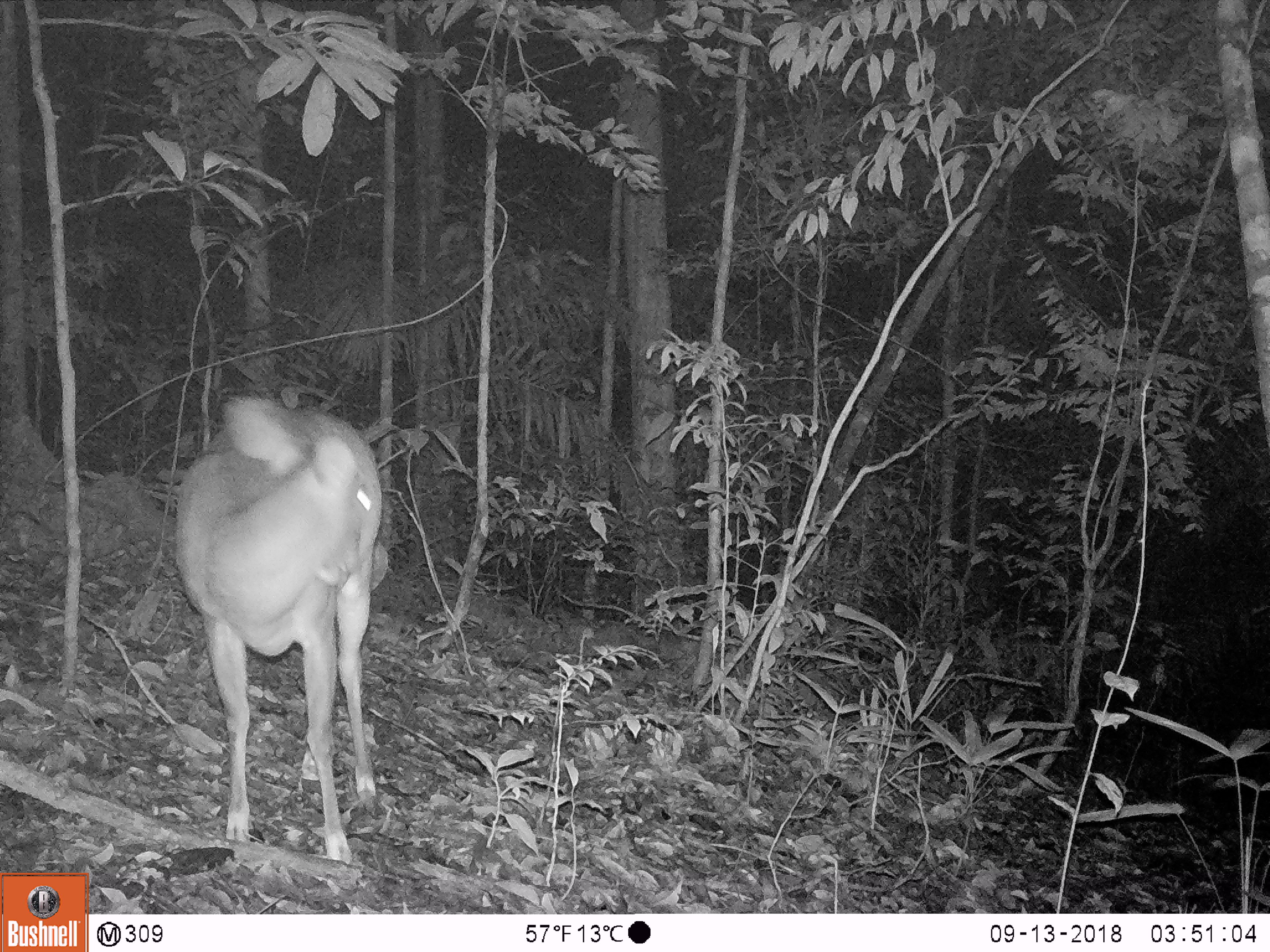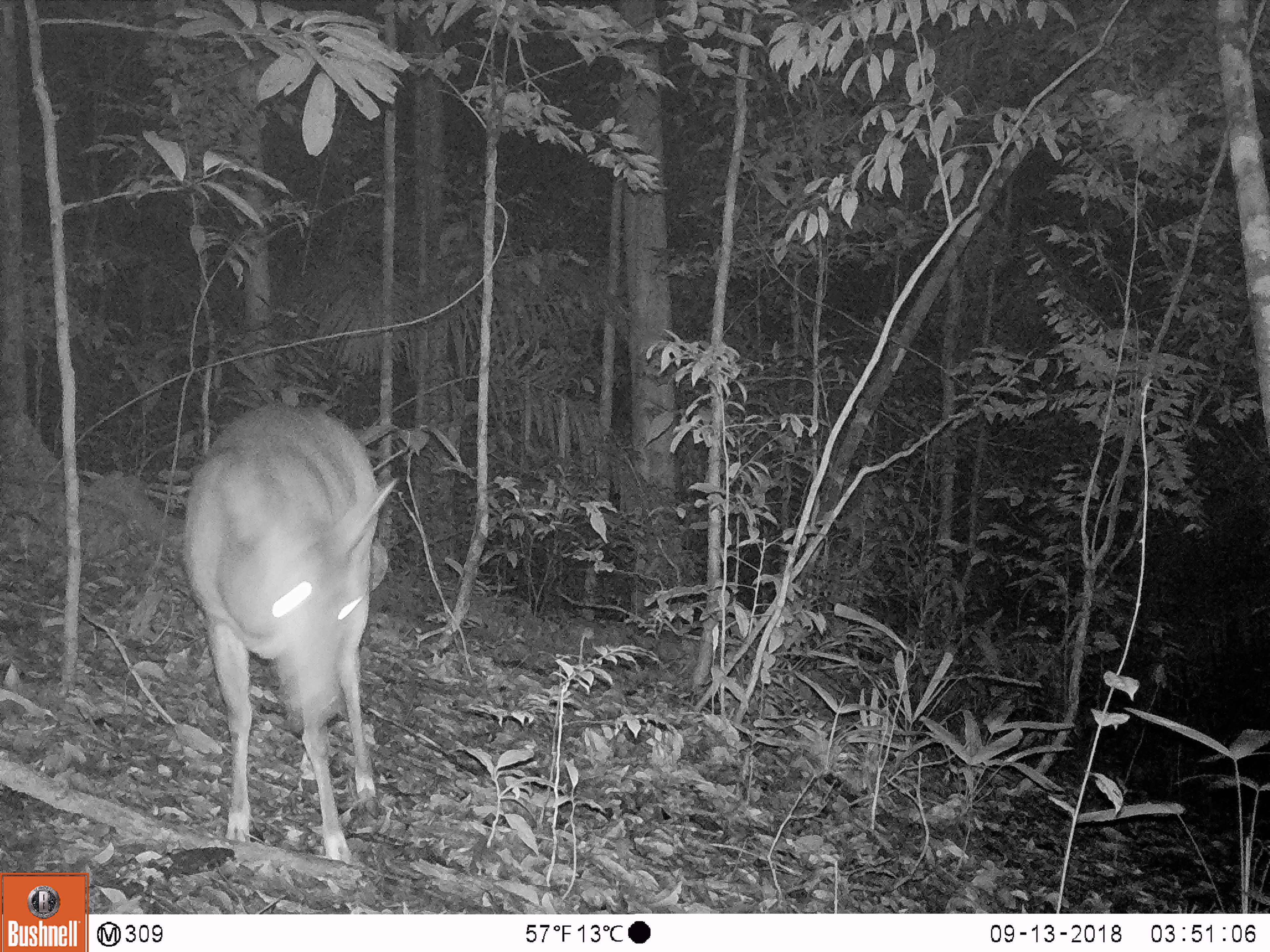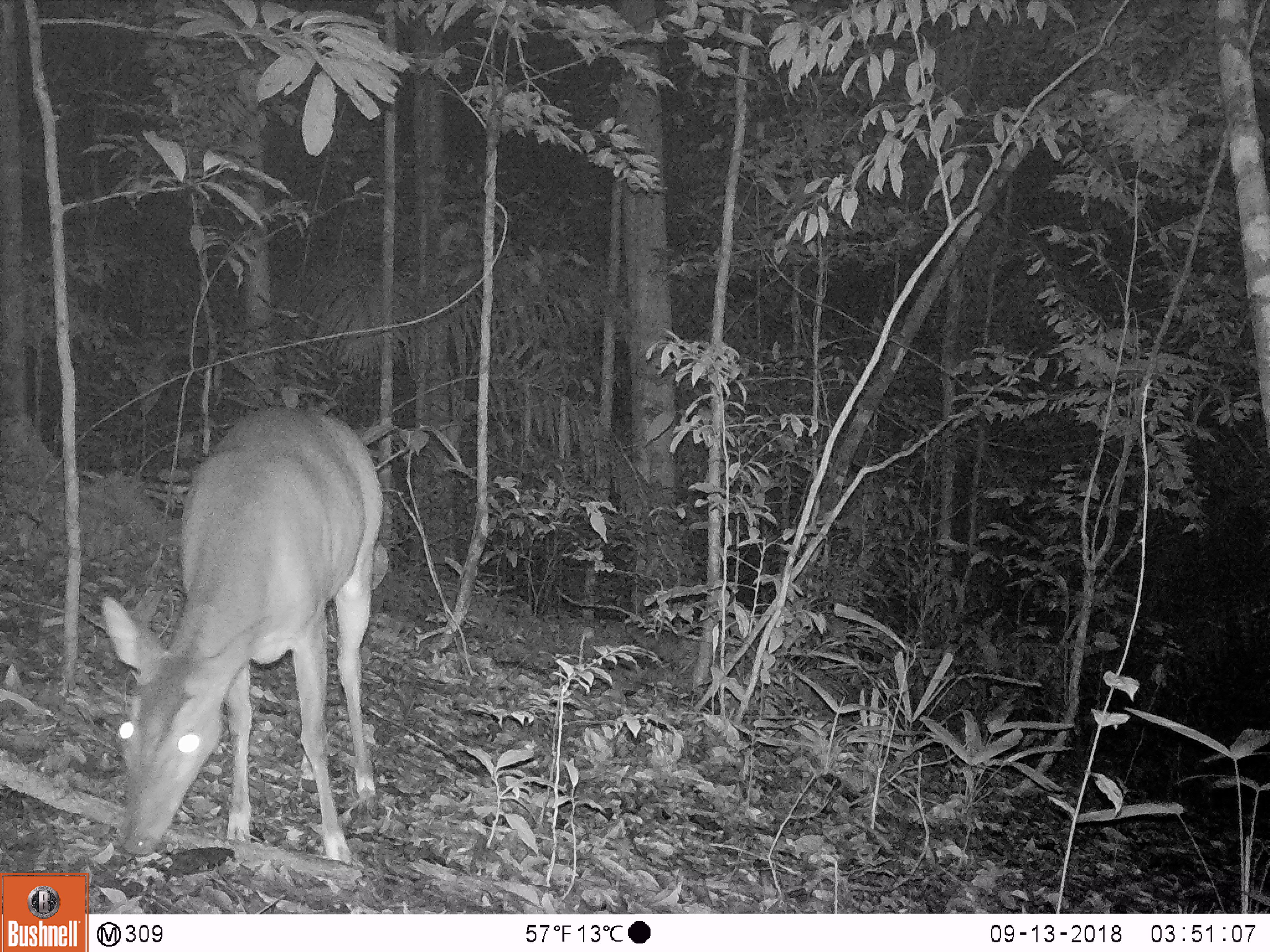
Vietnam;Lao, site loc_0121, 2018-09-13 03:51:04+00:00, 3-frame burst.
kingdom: Animalia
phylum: Chordata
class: Mammalia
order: Artiodactyla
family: Cervidae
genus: Muntiacus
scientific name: Muntiacus vuquangensis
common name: large-antlered muntjac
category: large antlered muntjac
Large antlered muntjac (large-antlered muntjac) (Muntiacus vuquangensis). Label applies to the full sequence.